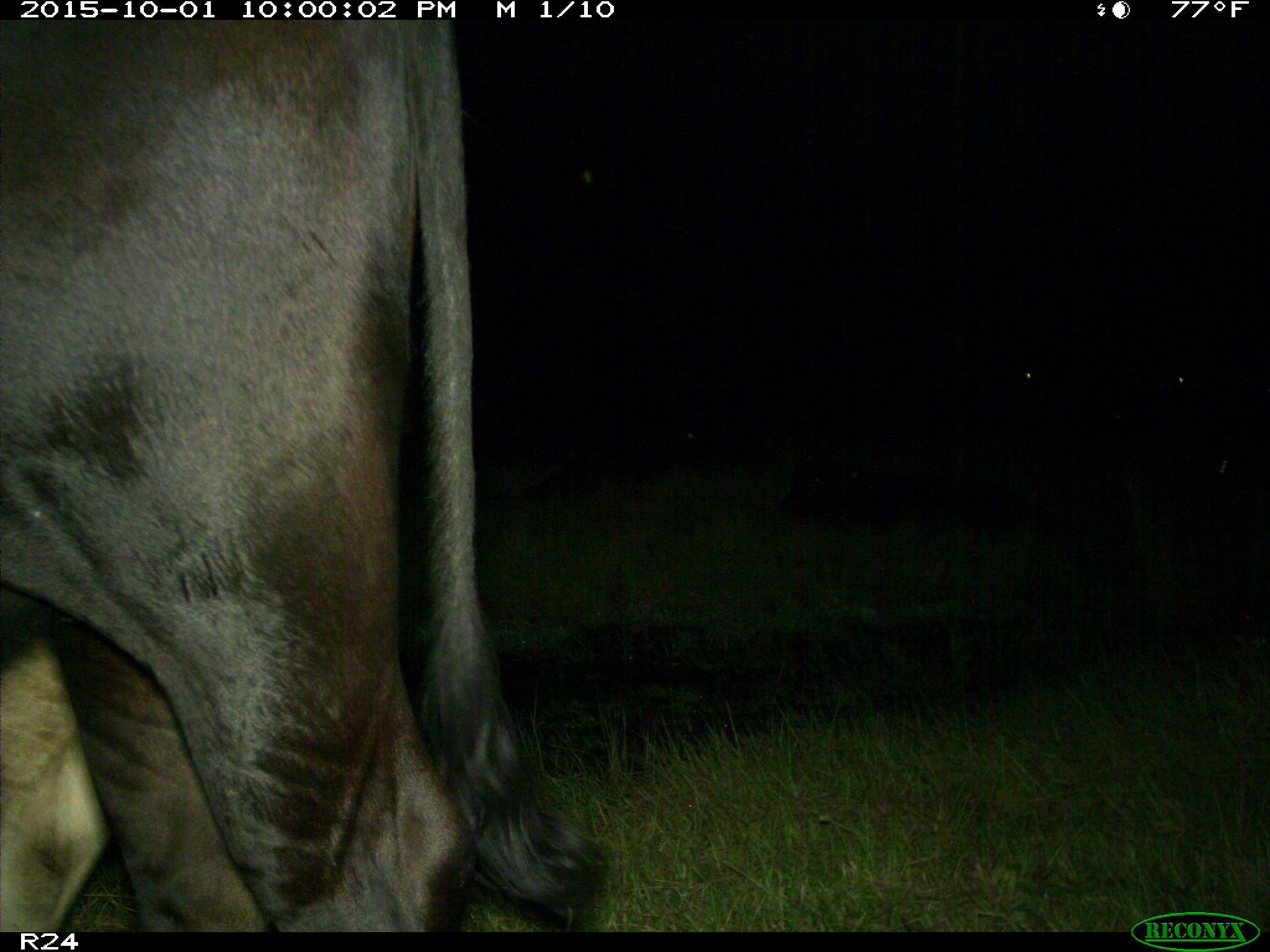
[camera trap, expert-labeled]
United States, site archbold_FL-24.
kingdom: Animalia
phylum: Chordata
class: Mammalia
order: Artiodactyla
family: Bovidae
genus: Bos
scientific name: Bos taurus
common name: domestic cow